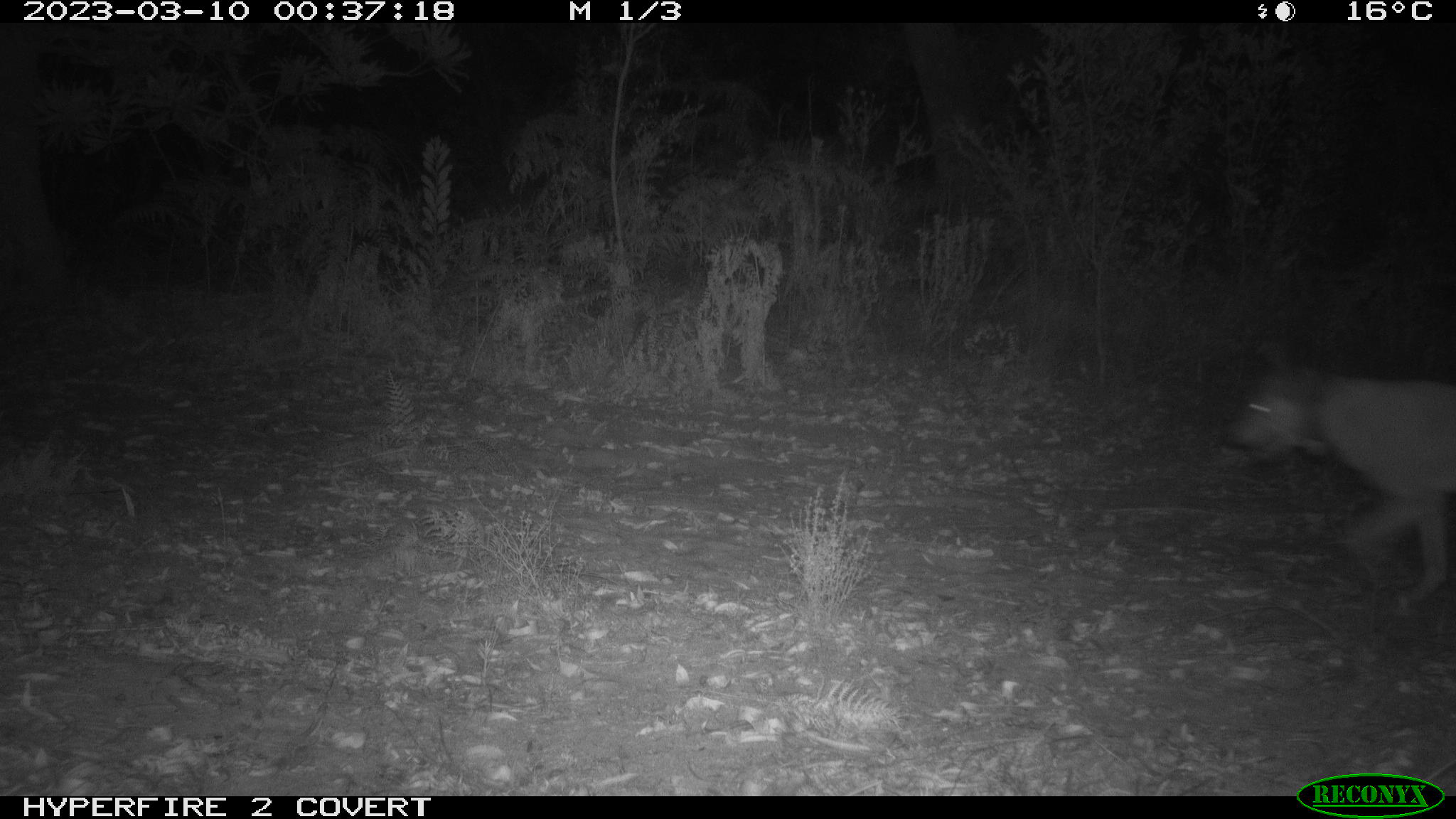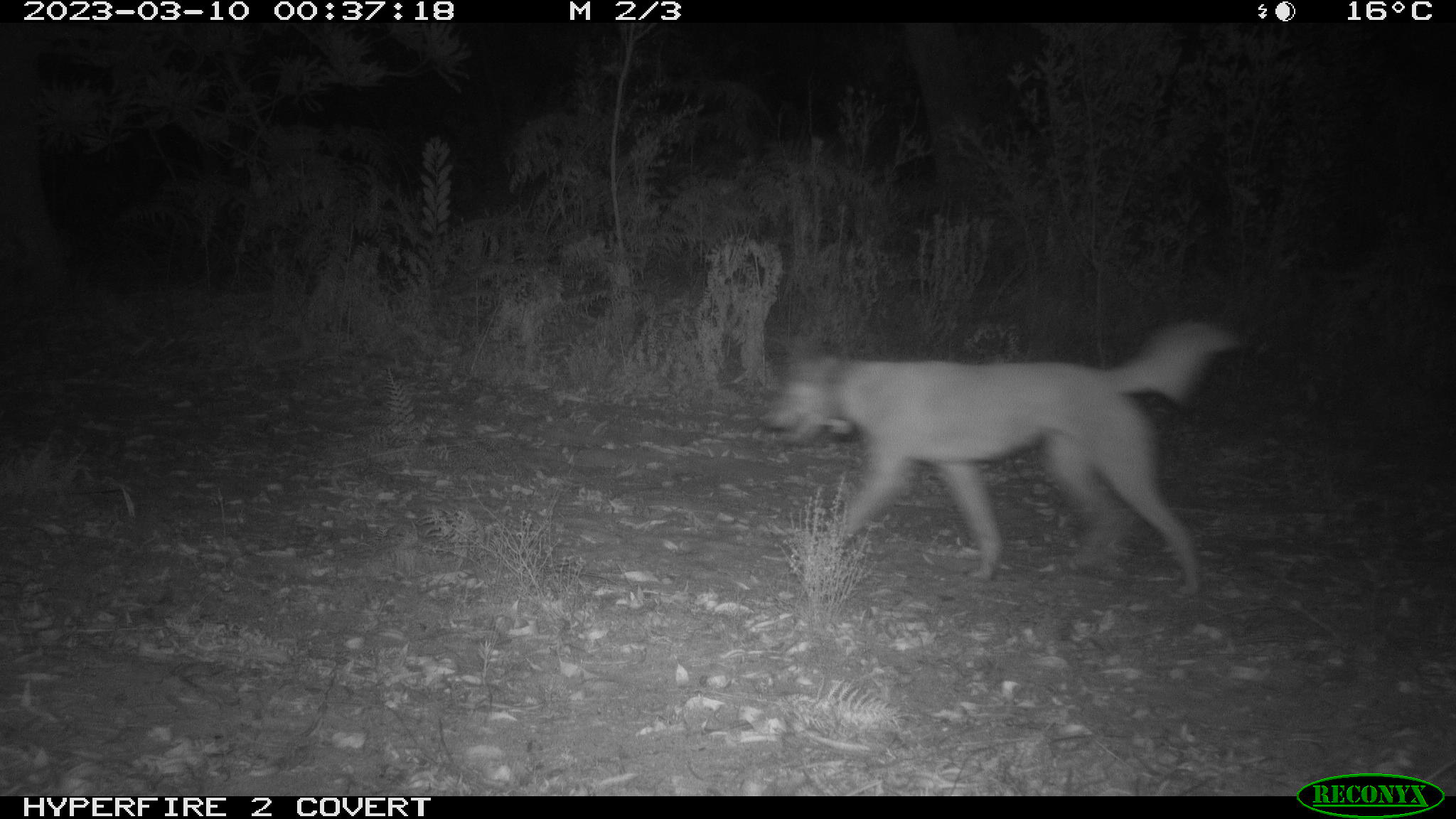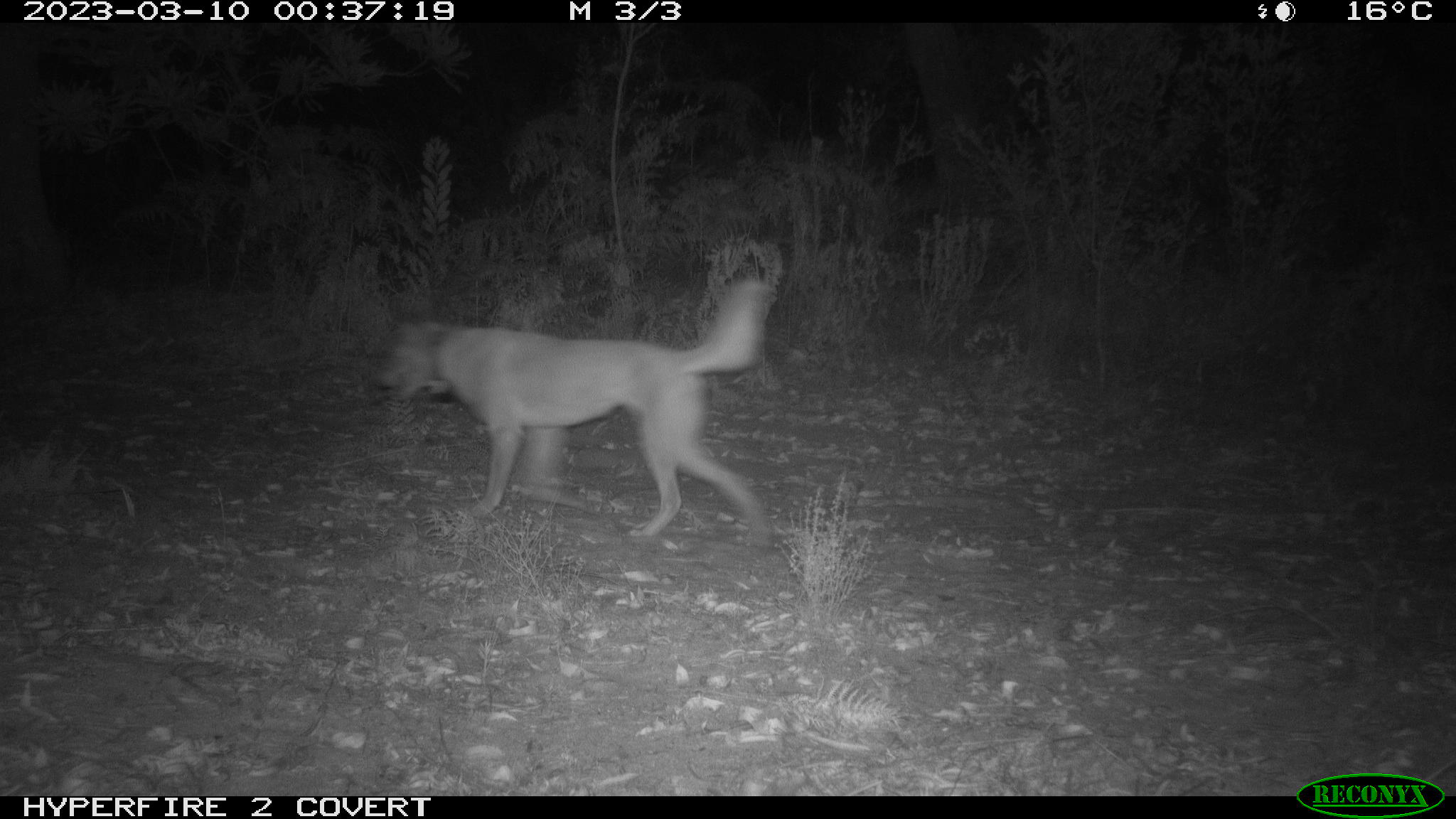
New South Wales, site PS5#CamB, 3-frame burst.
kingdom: Animalia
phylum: Chordata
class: Mammalia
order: Carnivora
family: Canidae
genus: Canis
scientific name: Canis familiaris dingo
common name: dingo